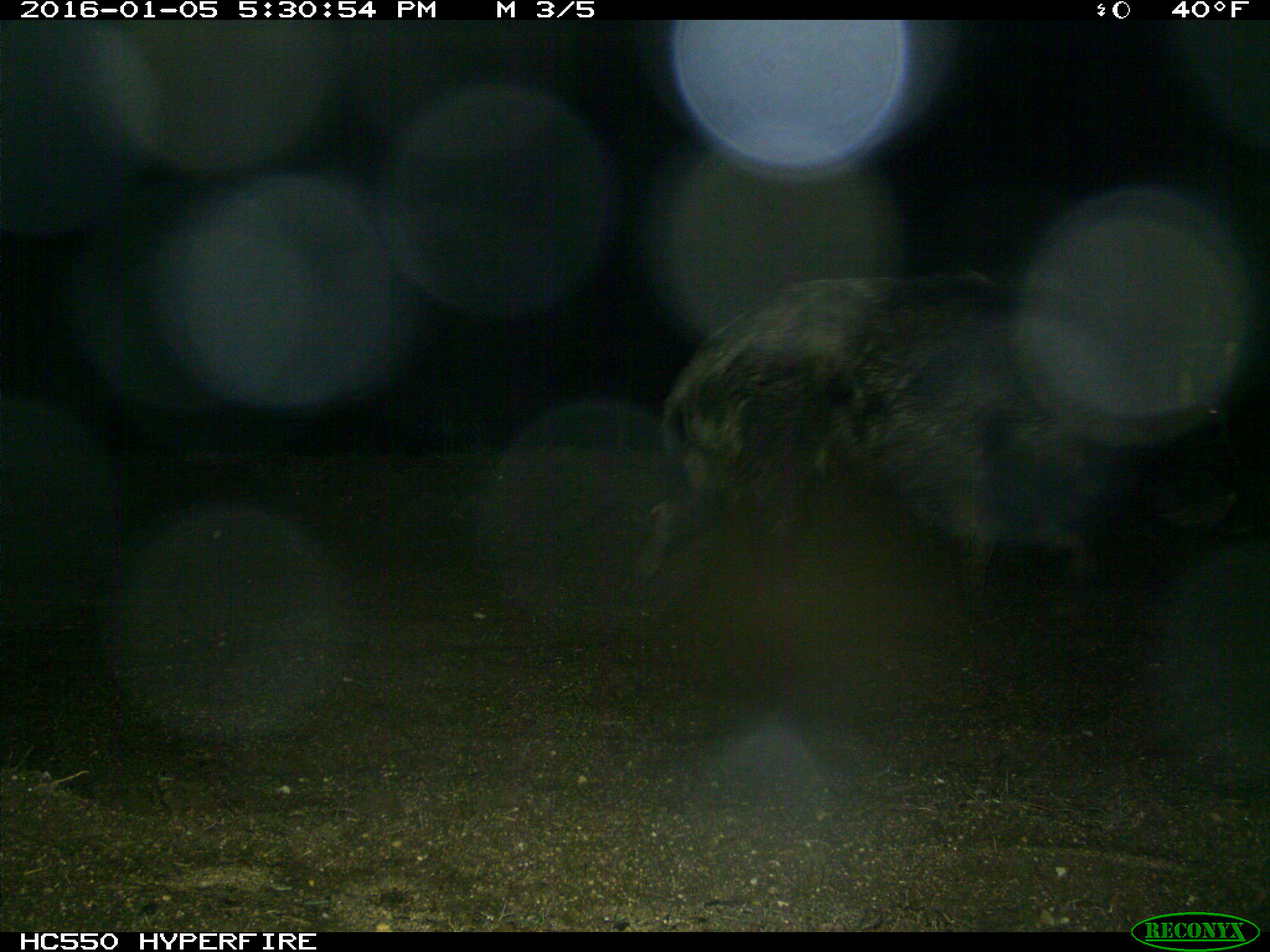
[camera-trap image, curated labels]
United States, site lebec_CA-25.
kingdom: Animalia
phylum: Chordata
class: Mammalia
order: Artiodactyla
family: Suidae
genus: Sus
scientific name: Sus scrofa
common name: wild boar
Sus scrofa (wild boar).